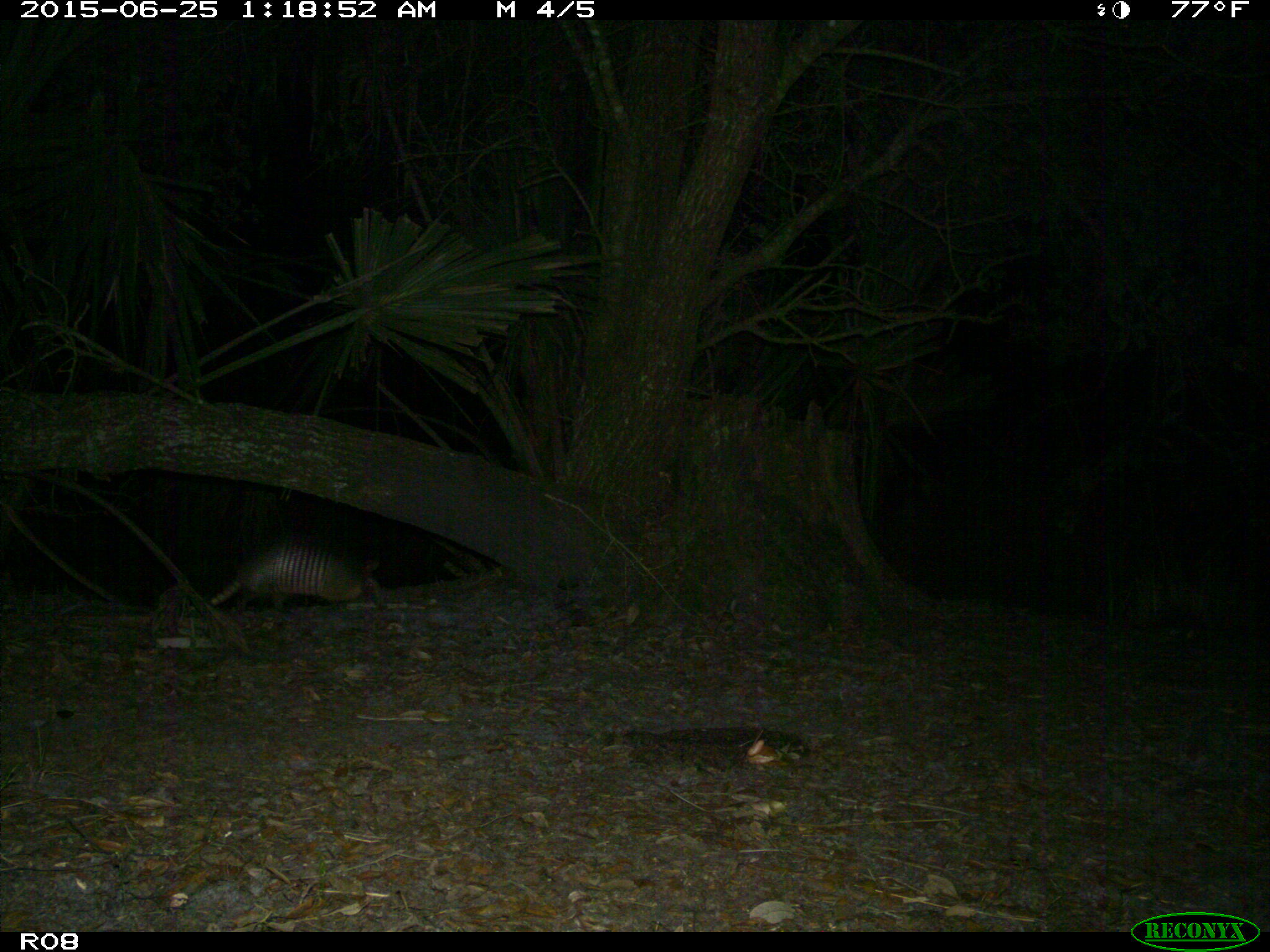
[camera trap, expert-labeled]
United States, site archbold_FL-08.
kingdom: Animalia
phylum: Chordata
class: Mammalia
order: Cingulata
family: Dasypodidae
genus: Dasypus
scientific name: Dasypus novemcinctus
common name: nine-banded armadillo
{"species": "Dasypus novemcinctus (nine-banded armadillo)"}